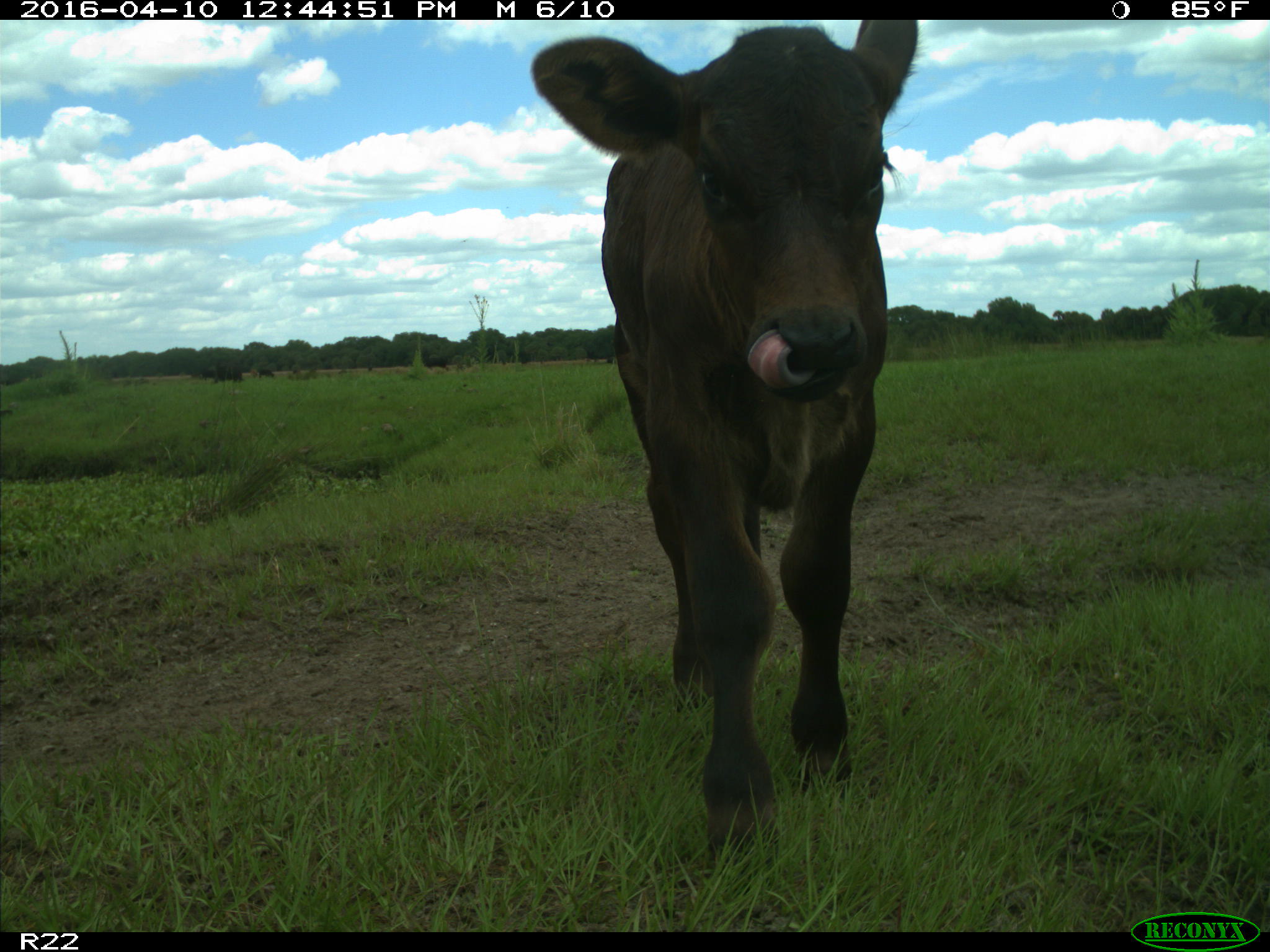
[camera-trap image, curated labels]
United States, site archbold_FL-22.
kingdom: Animalia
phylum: Chordata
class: Mammalia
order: Artiodactyla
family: Bovidae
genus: Bos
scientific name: Bos taurus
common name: domestic cow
Bos taurus (domestic cow).